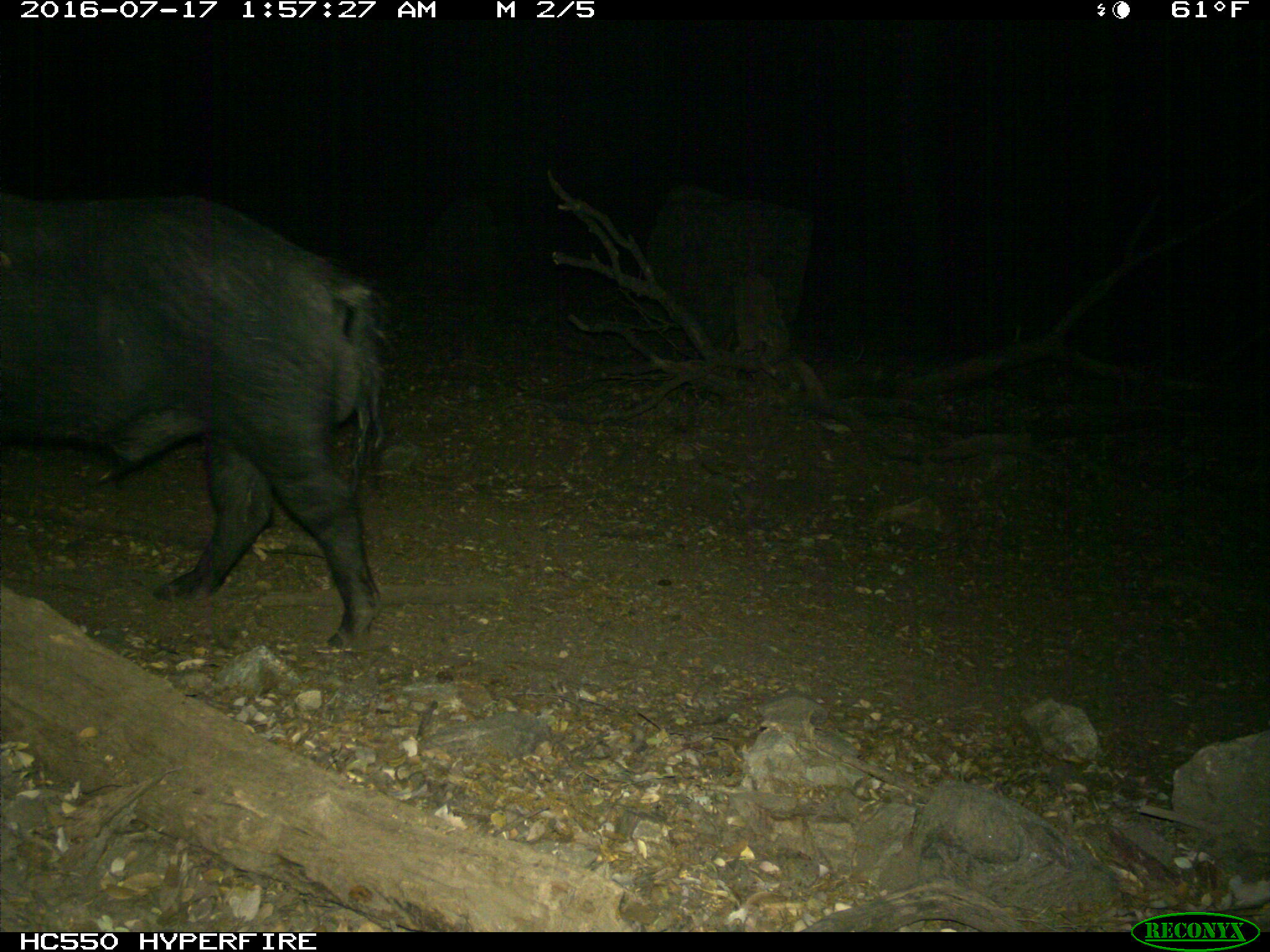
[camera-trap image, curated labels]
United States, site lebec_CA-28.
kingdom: Animalia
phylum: Chordata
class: Mammalia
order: Artiodactyla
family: Suidae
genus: Sus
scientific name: Sus scrofa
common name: wild boar